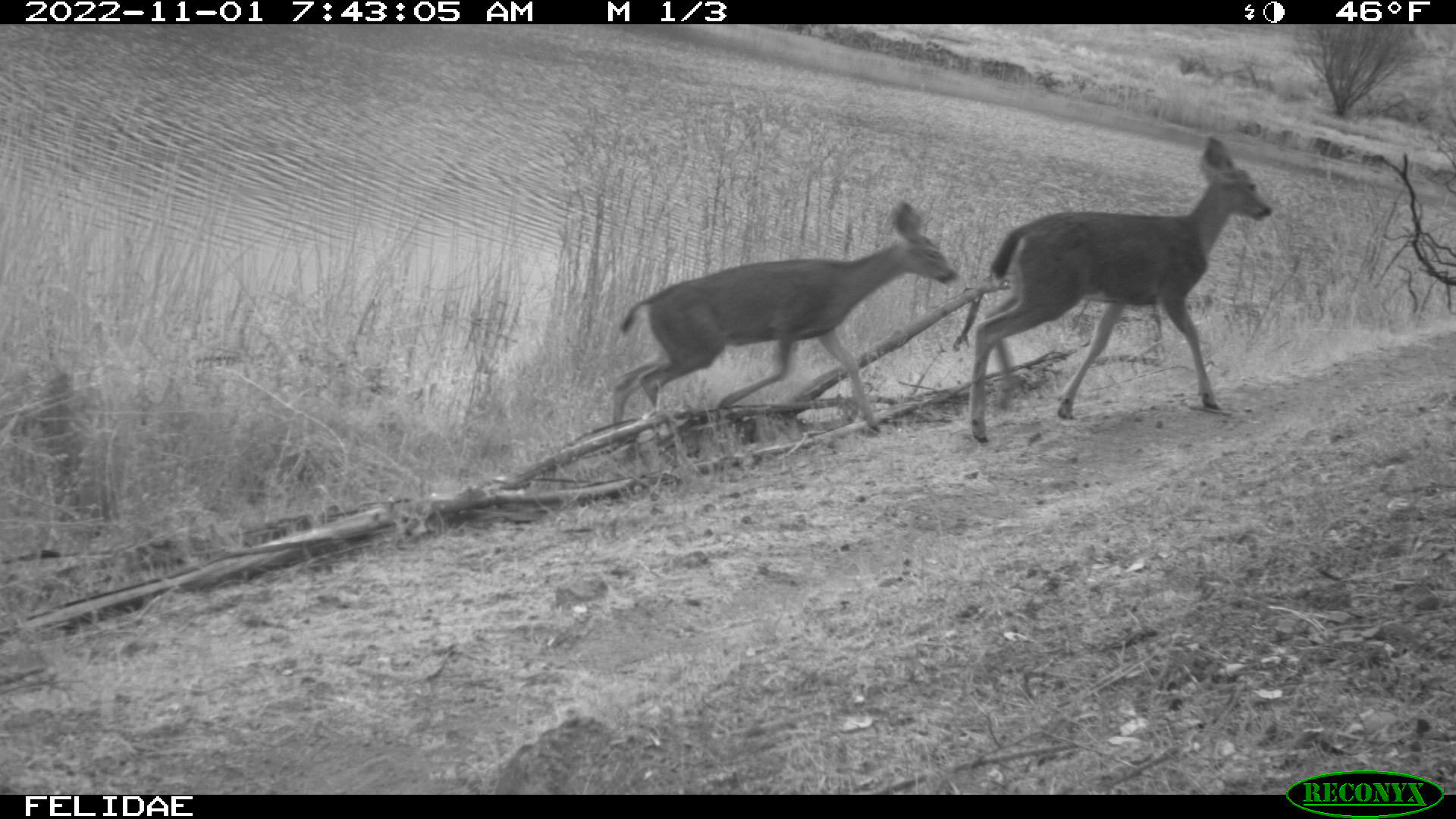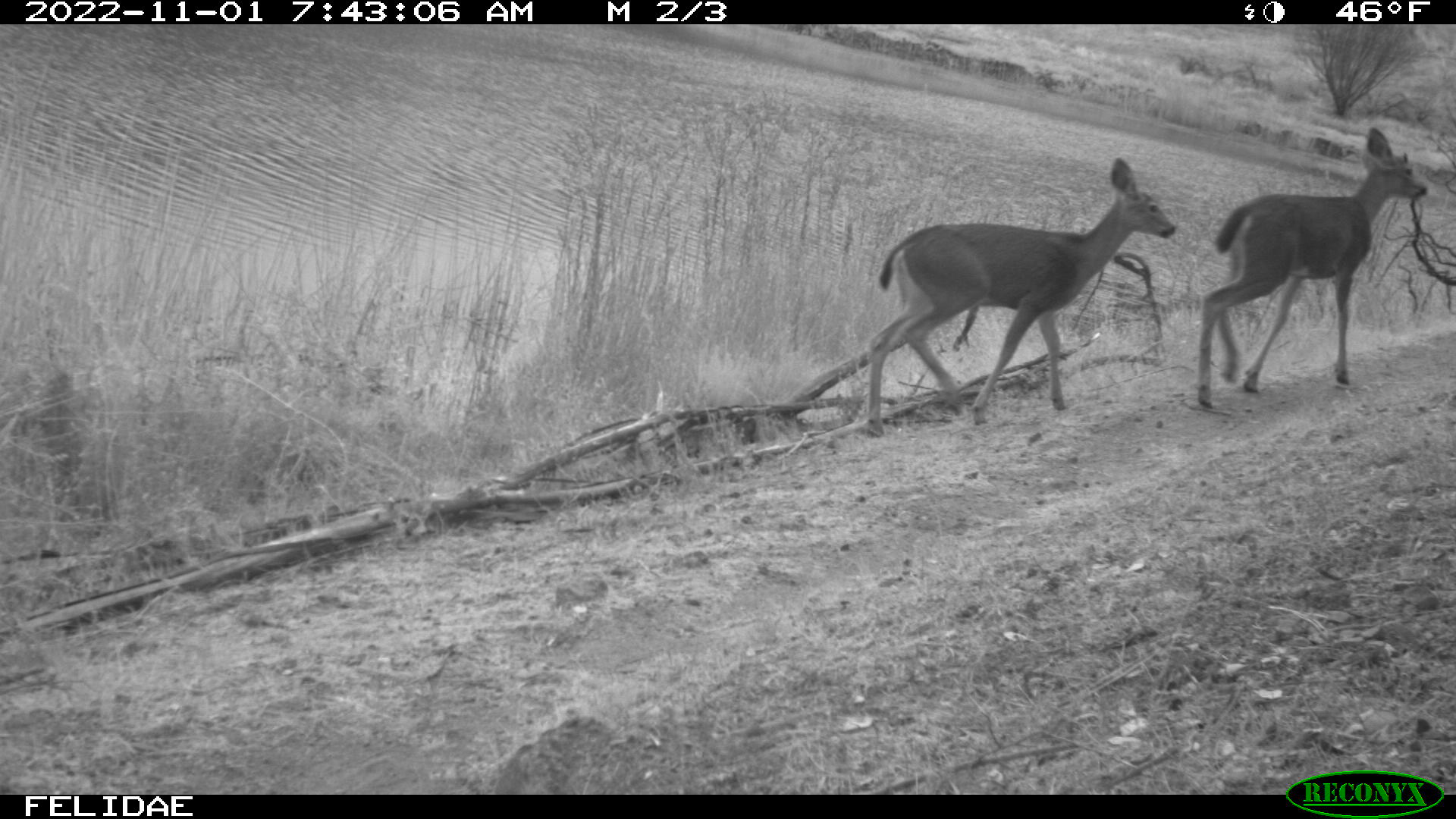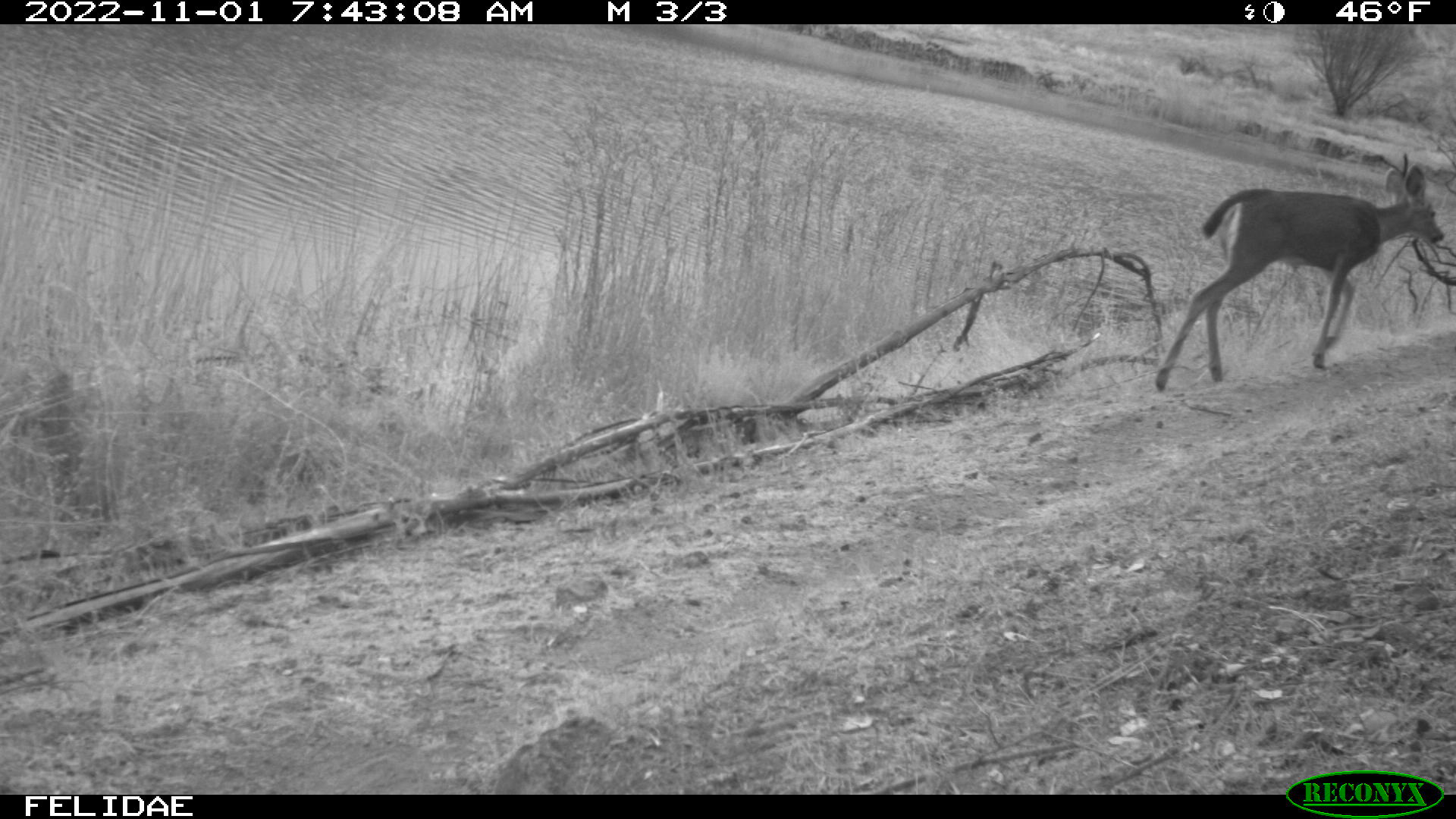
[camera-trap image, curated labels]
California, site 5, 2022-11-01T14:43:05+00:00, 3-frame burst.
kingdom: Animalia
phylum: Chordata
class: Mammalia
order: Artiodactyla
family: Cervidae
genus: Odocoileus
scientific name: Odocoileus hemionus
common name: mule deer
Mule deer (Odocoileus hemionus).